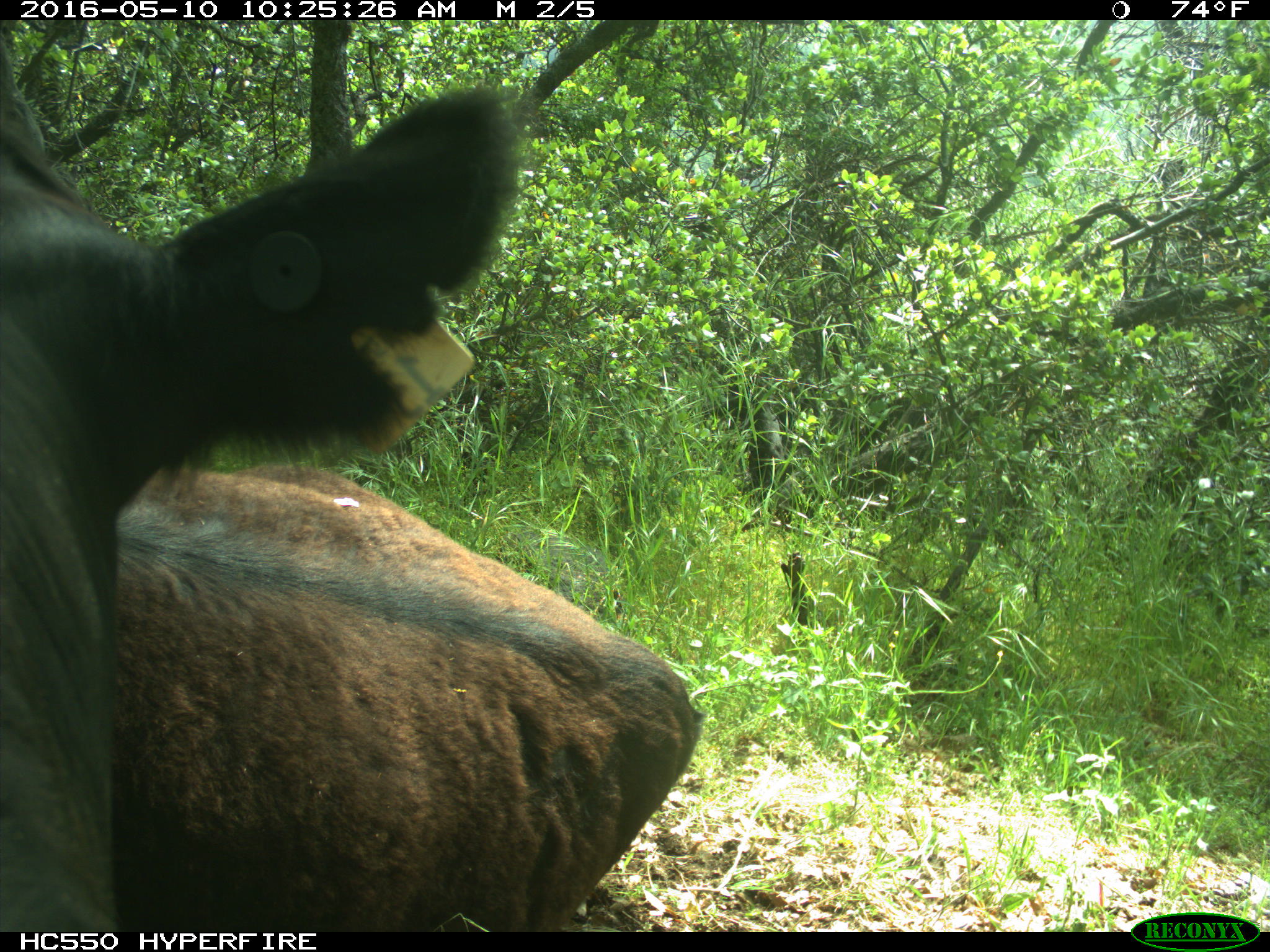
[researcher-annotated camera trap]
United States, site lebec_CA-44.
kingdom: Animalia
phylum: Chordata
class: Mammalia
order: Artiodactyla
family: Bovidae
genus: Bos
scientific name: Bos taurus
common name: domestic cow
Bos taurus (domestic cow).